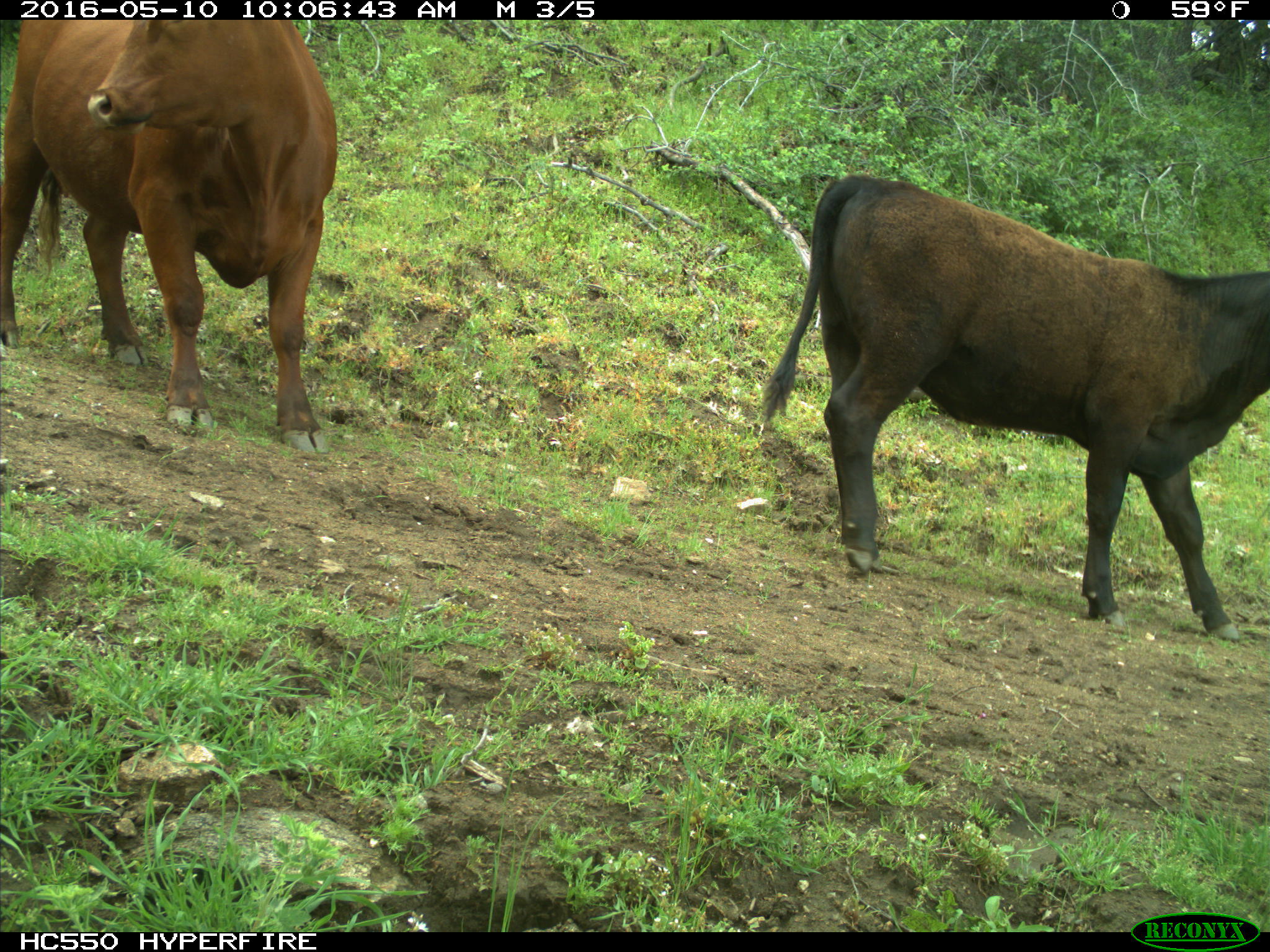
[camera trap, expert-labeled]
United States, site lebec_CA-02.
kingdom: Animalia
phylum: Chordata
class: Mammalia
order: Artiodactyla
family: Bovidae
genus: Bos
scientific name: Bos taurus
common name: domestic cow